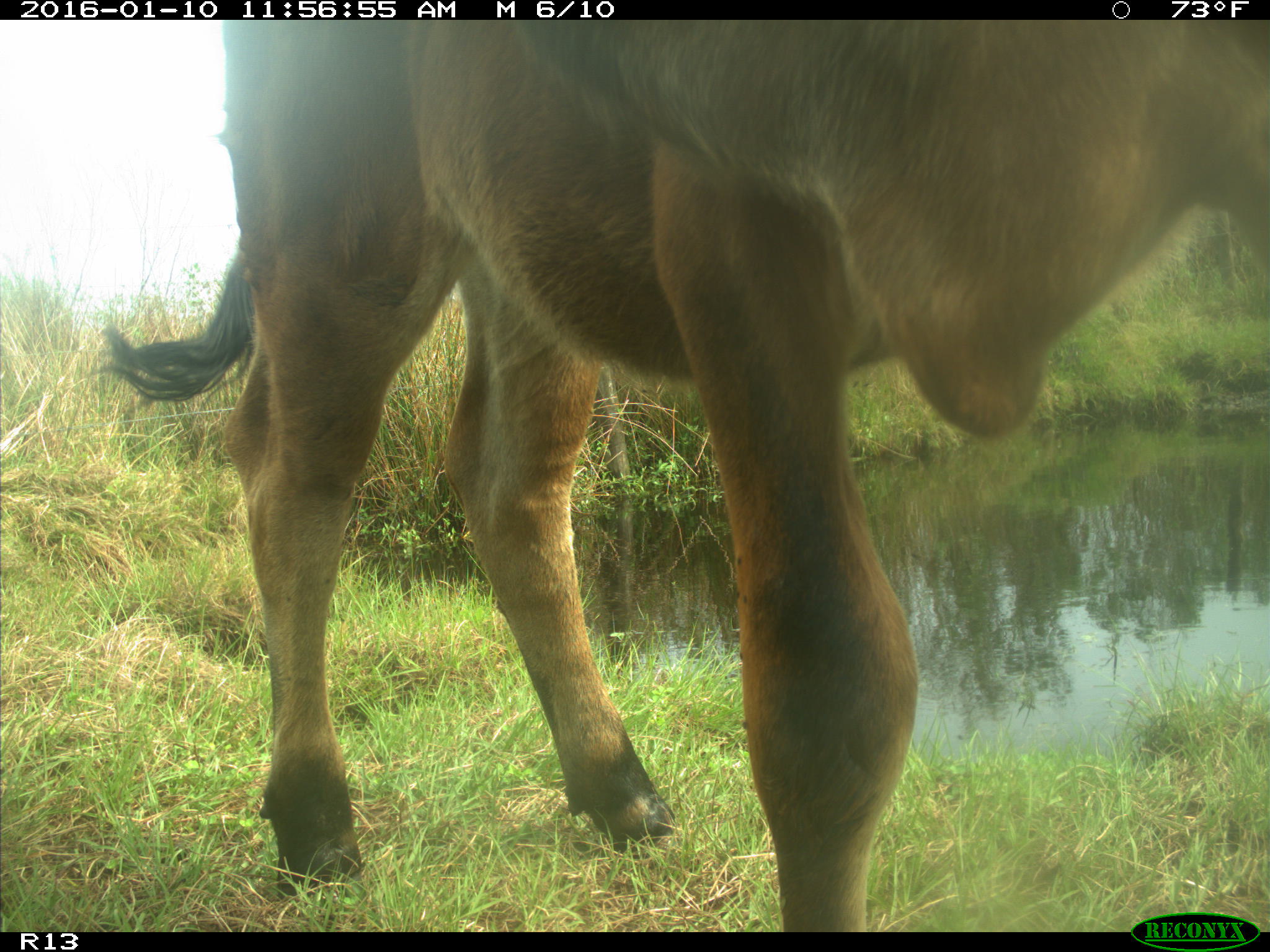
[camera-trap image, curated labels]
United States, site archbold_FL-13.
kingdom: Animalia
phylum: Chordata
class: Mammalia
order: Artiodactyla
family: Bovidae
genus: Bos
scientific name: Bos taurus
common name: domestic cow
Bos taurus (domestic cow).